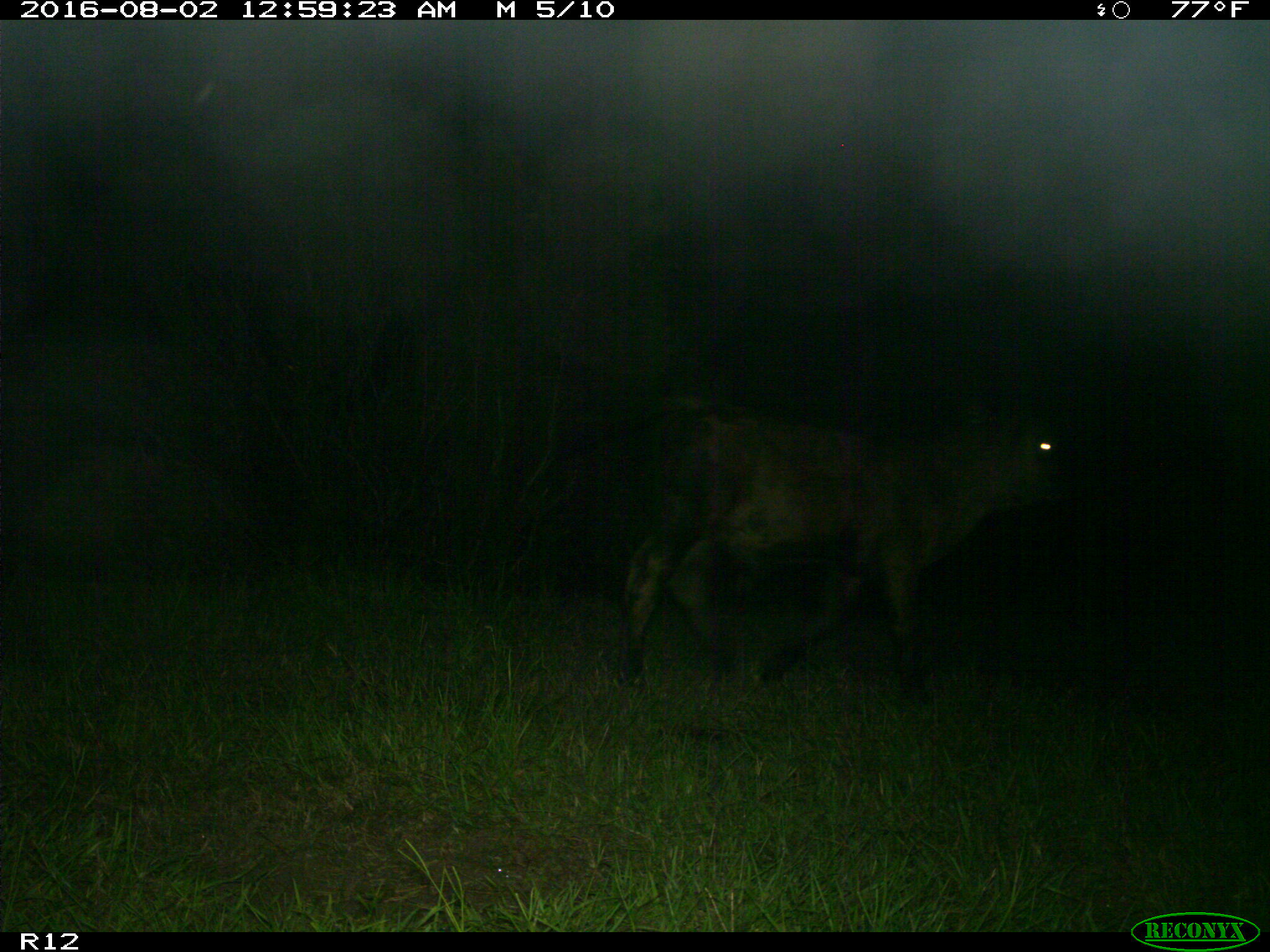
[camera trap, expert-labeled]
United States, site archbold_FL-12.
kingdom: Animalia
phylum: Chordata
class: Mammalia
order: Artiodactyla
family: Bovidae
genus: Bos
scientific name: Bos taurus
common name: domestic cow